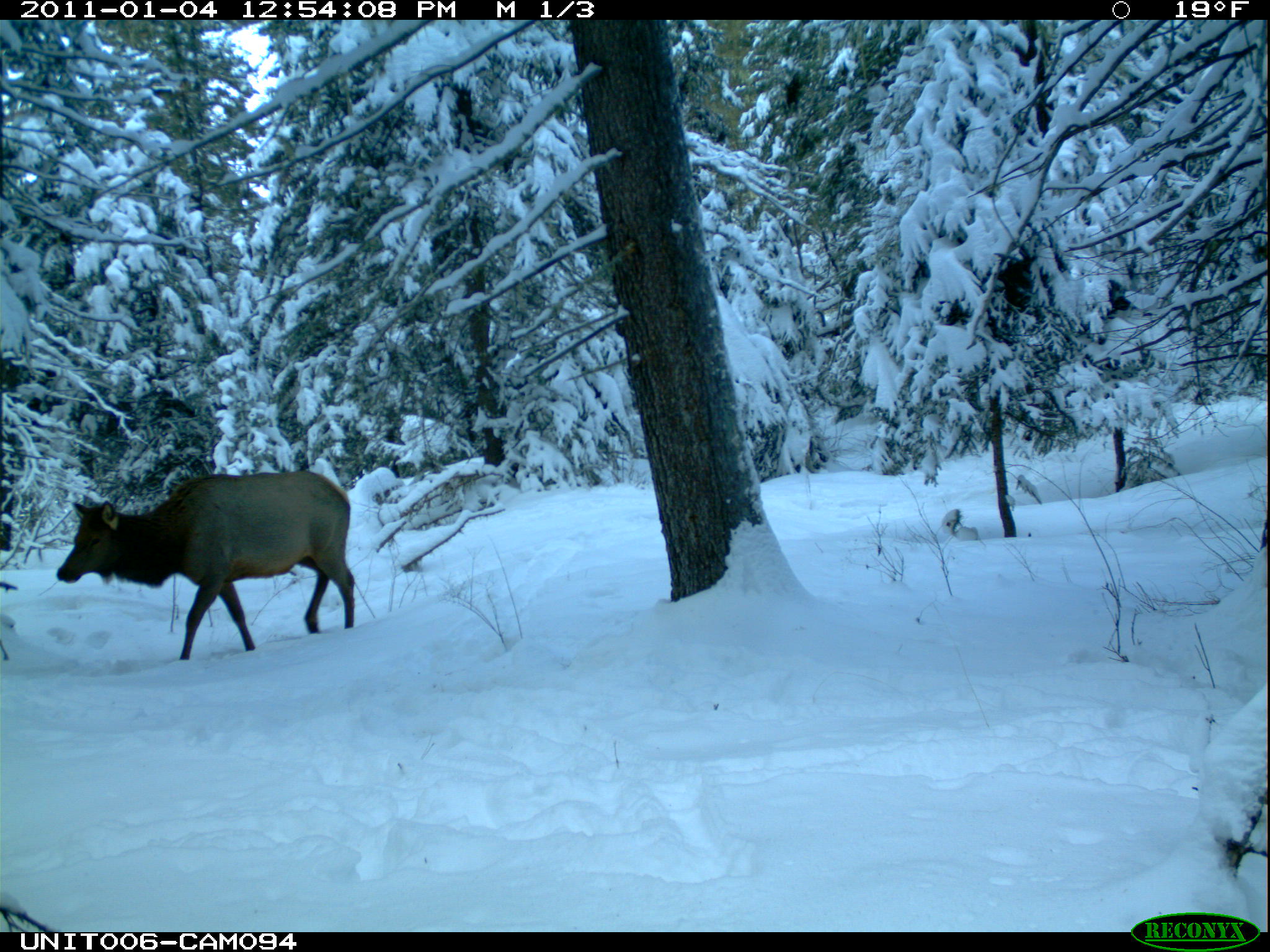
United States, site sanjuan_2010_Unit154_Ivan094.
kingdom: Animalia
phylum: Chordata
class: Mammalia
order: Artiodactyla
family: Cervidae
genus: Cervus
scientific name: Cervus elaphus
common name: red deer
Cervus elaphus (red deer).